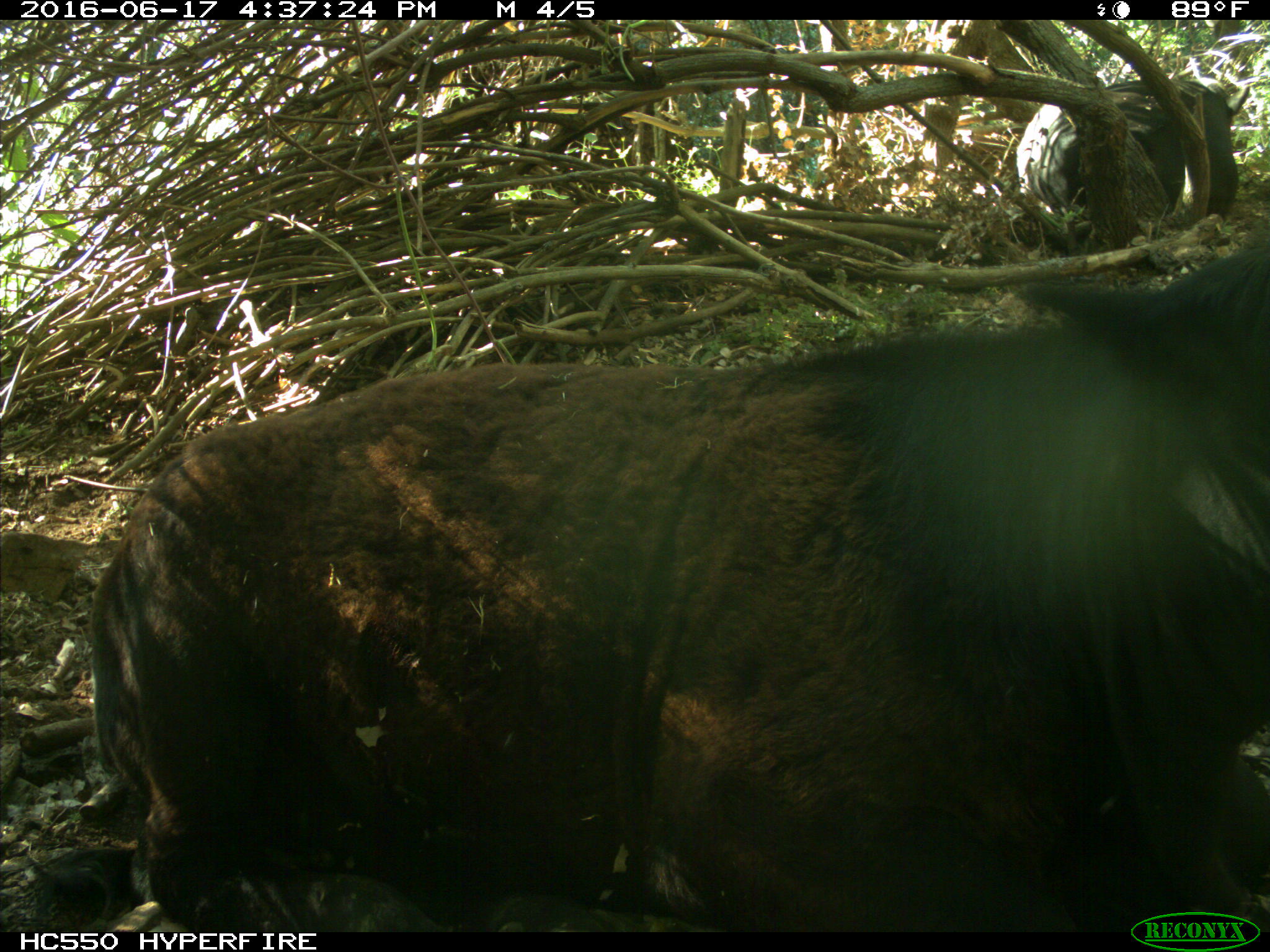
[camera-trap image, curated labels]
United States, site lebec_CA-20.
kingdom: Animalia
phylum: Chordata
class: Mammalia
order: Artiodactyla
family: Bovidae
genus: Bos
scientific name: Bos taurus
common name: domestic cow